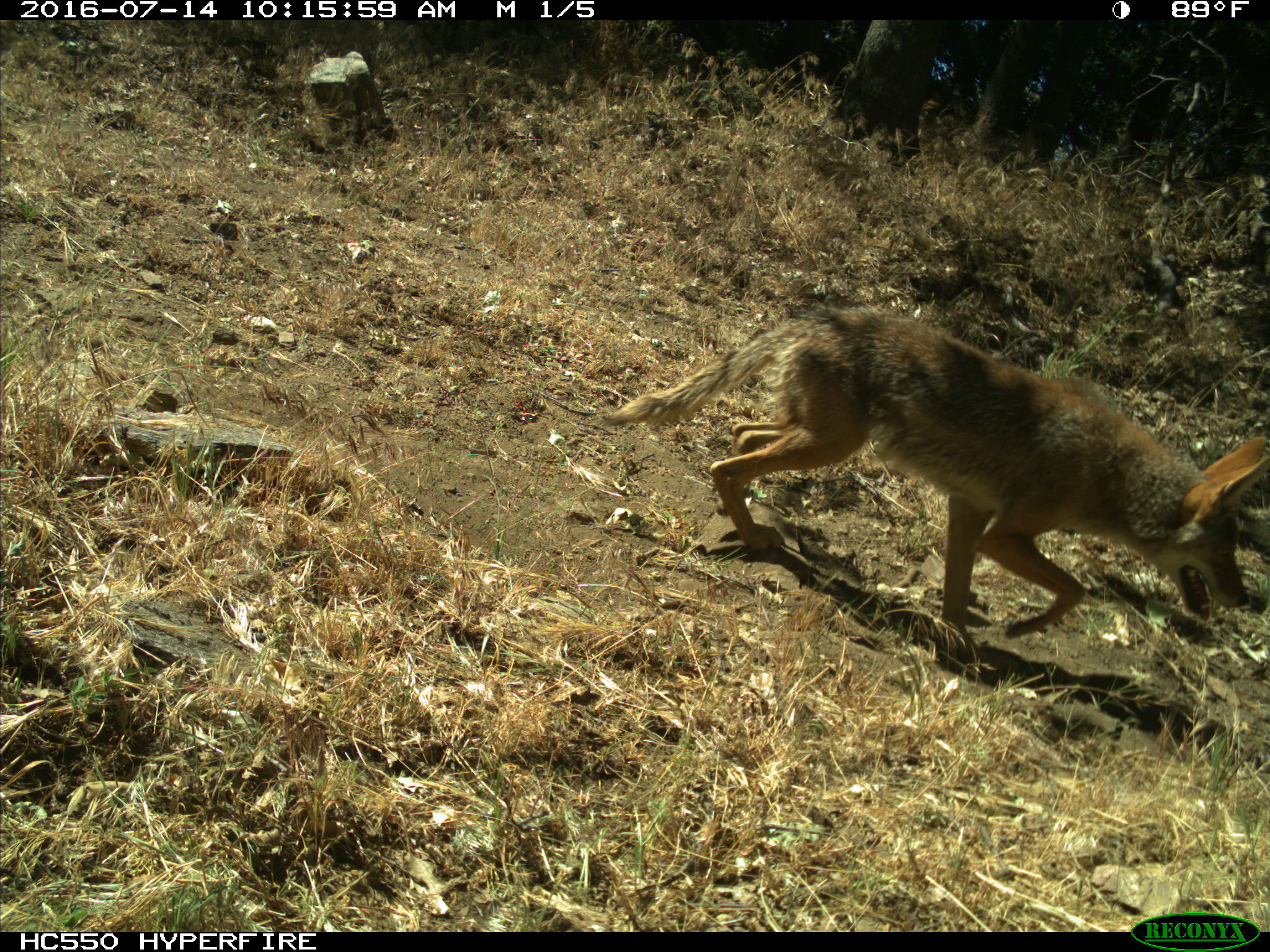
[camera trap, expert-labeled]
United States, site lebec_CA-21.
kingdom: Animalia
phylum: Chordata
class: Mammalia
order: Carnivora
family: Canidae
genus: Canis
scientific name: Canis latrans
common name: coyote